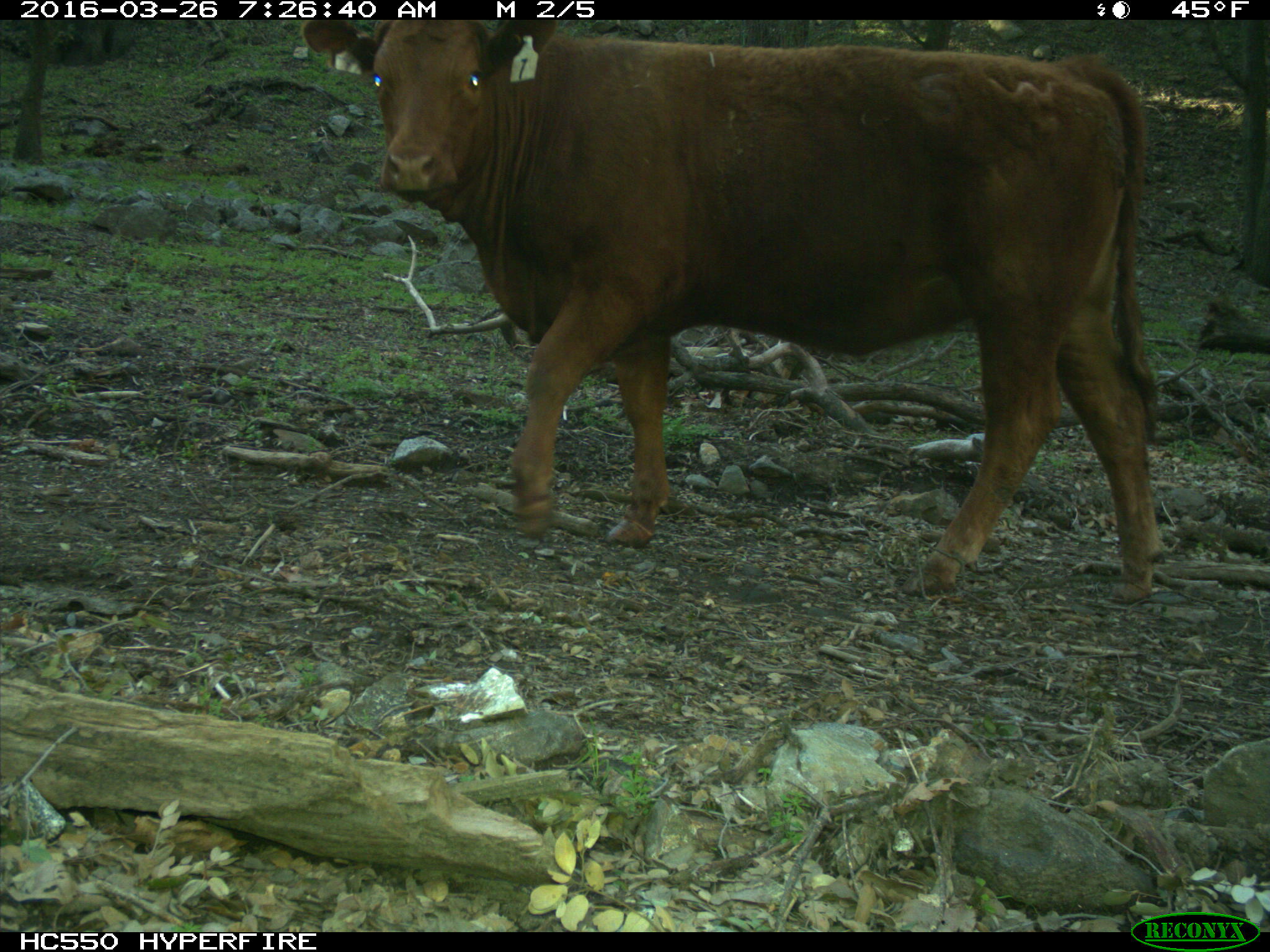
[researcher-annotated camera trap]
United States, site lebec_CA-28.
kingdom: Animalia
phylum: Chordata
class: Mammalia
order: Artiodactyla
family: Bovidae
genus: Bos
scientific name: Bos taurus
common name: domestic cow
Bos taurus (domestic cow).